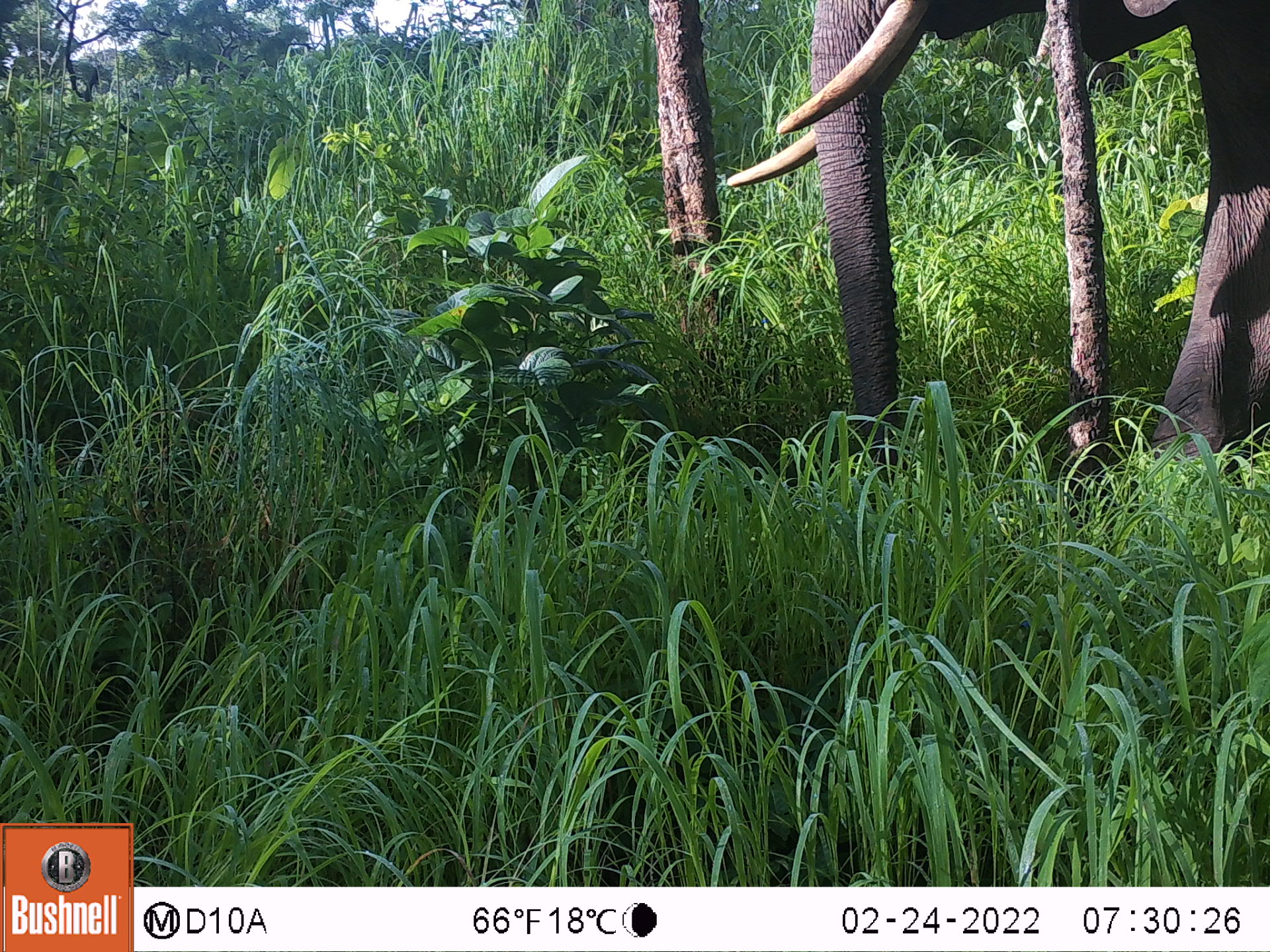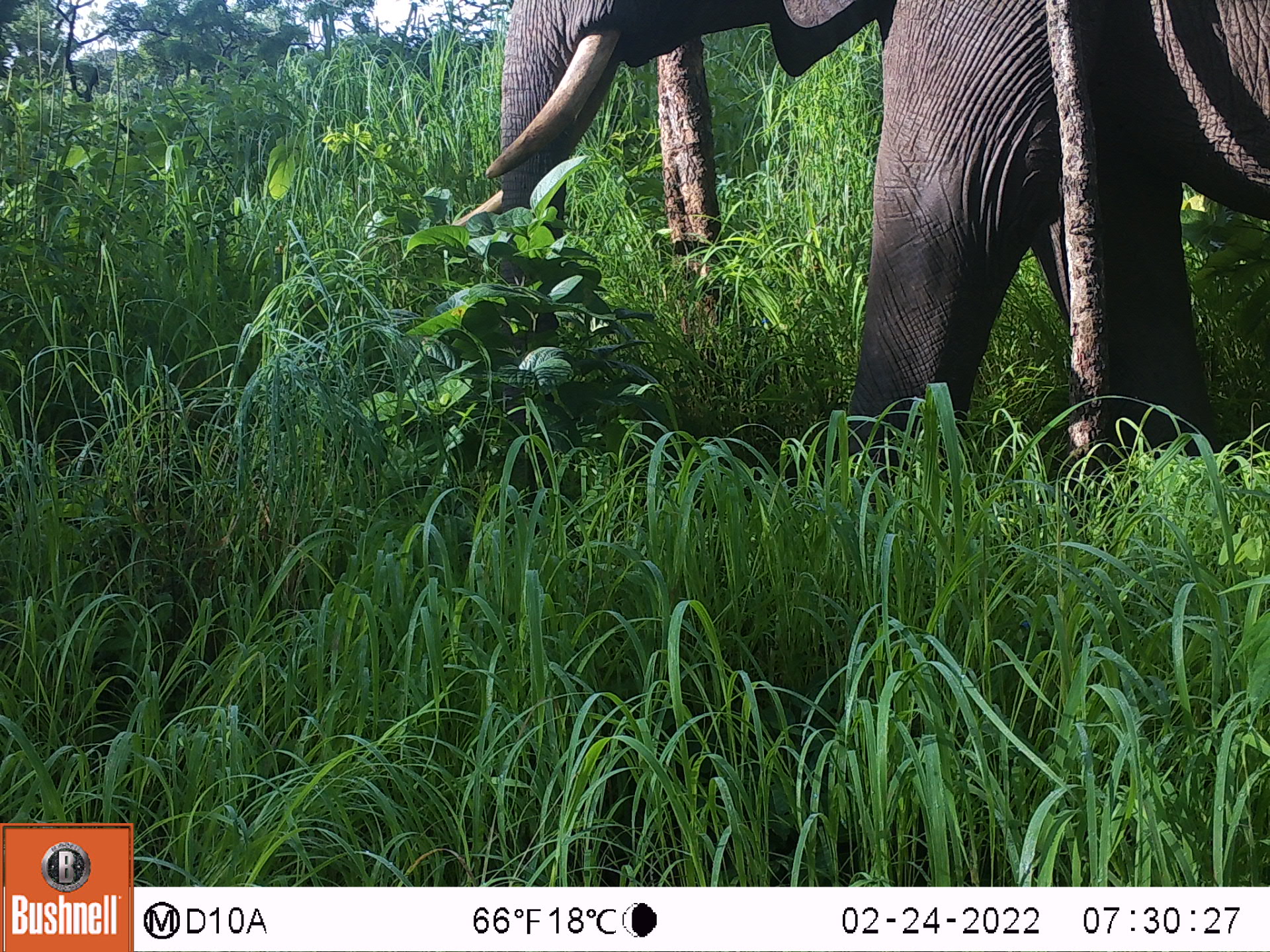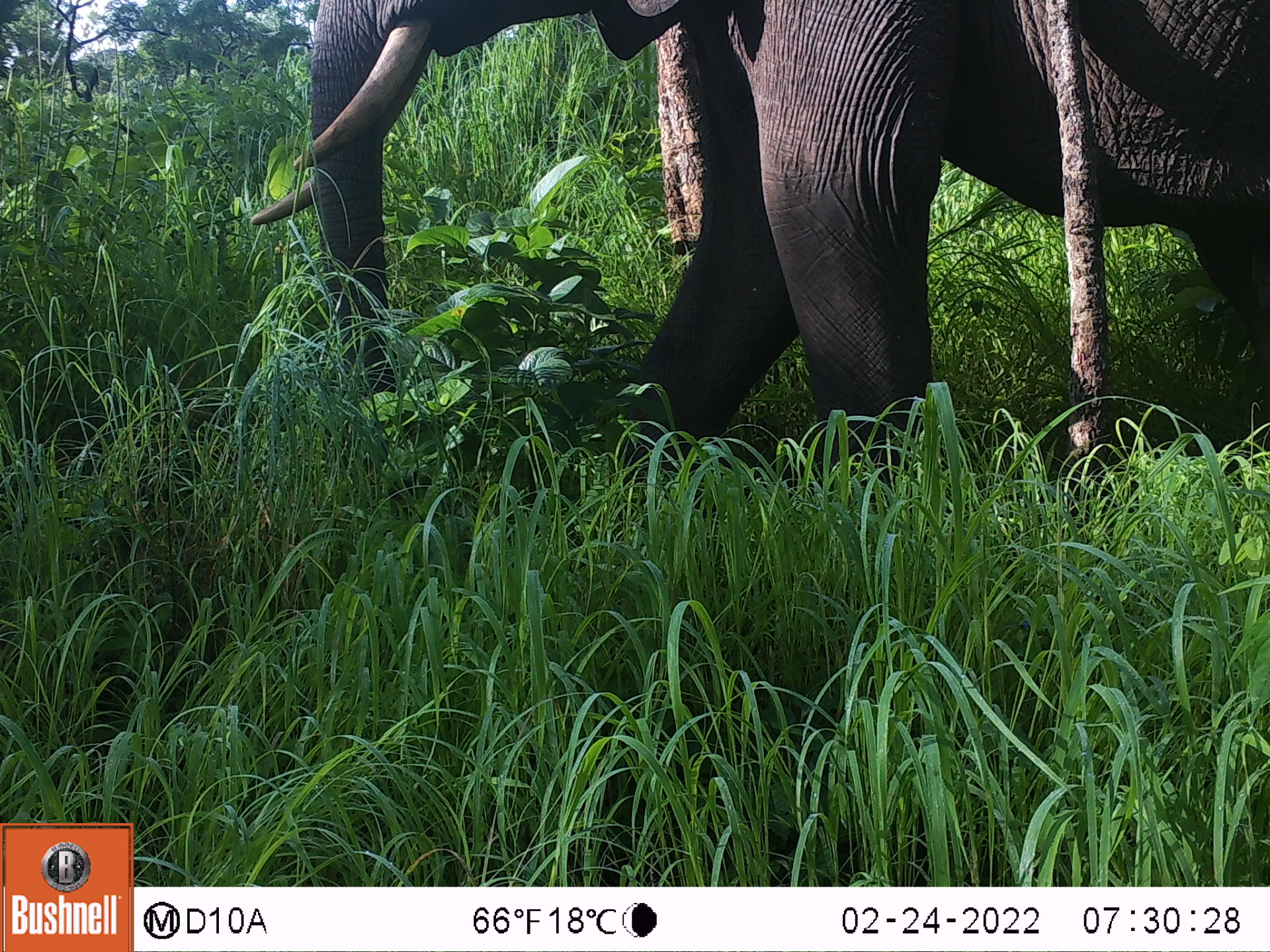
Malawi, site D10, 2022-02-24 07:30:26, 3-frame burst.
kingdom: Animalia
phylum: Chordata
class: Mammalia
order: Proboscidea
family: Elephantidae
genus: Loxodonta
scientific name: Loxodonta africana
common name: african savanna elephant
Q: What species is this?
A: African savanna elephant (Loxodonta africana).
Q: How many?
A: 1.